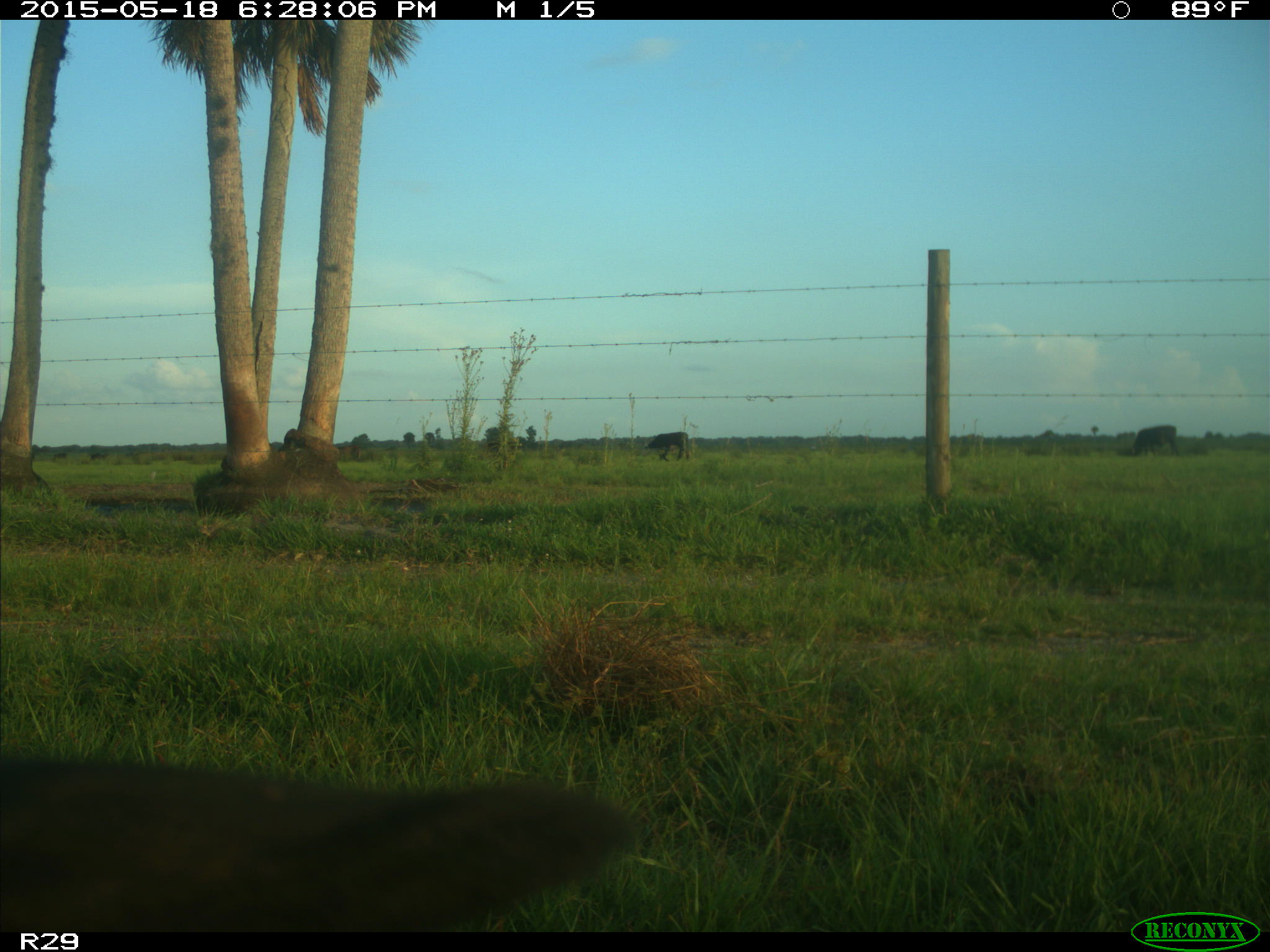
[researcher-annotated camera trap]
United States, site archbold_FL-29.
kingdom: Animalia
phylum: Chordata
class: Mammalia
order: Artiodactyla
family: Bovidae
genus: Bos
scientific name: Bos taurus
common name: domestic cow